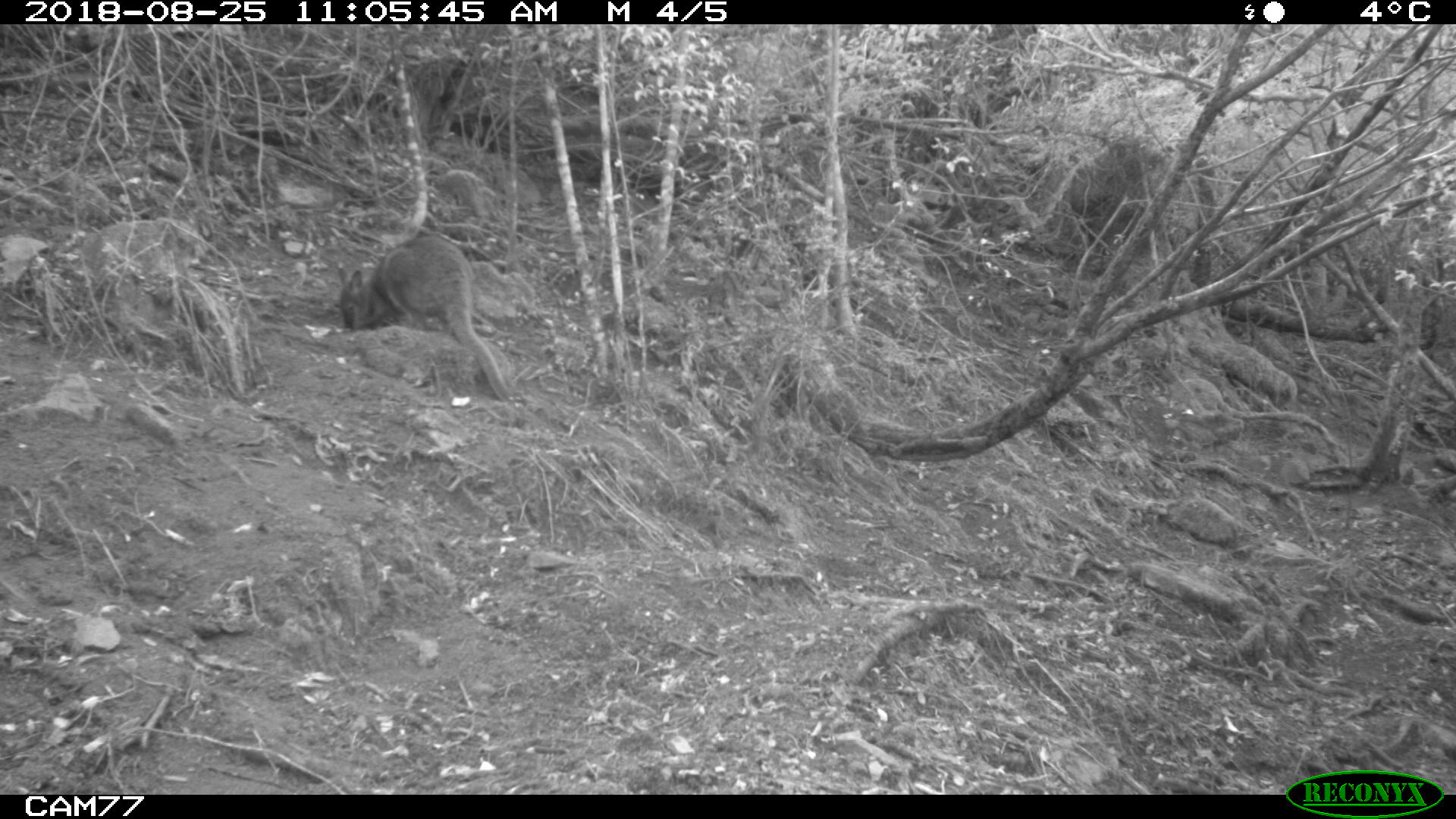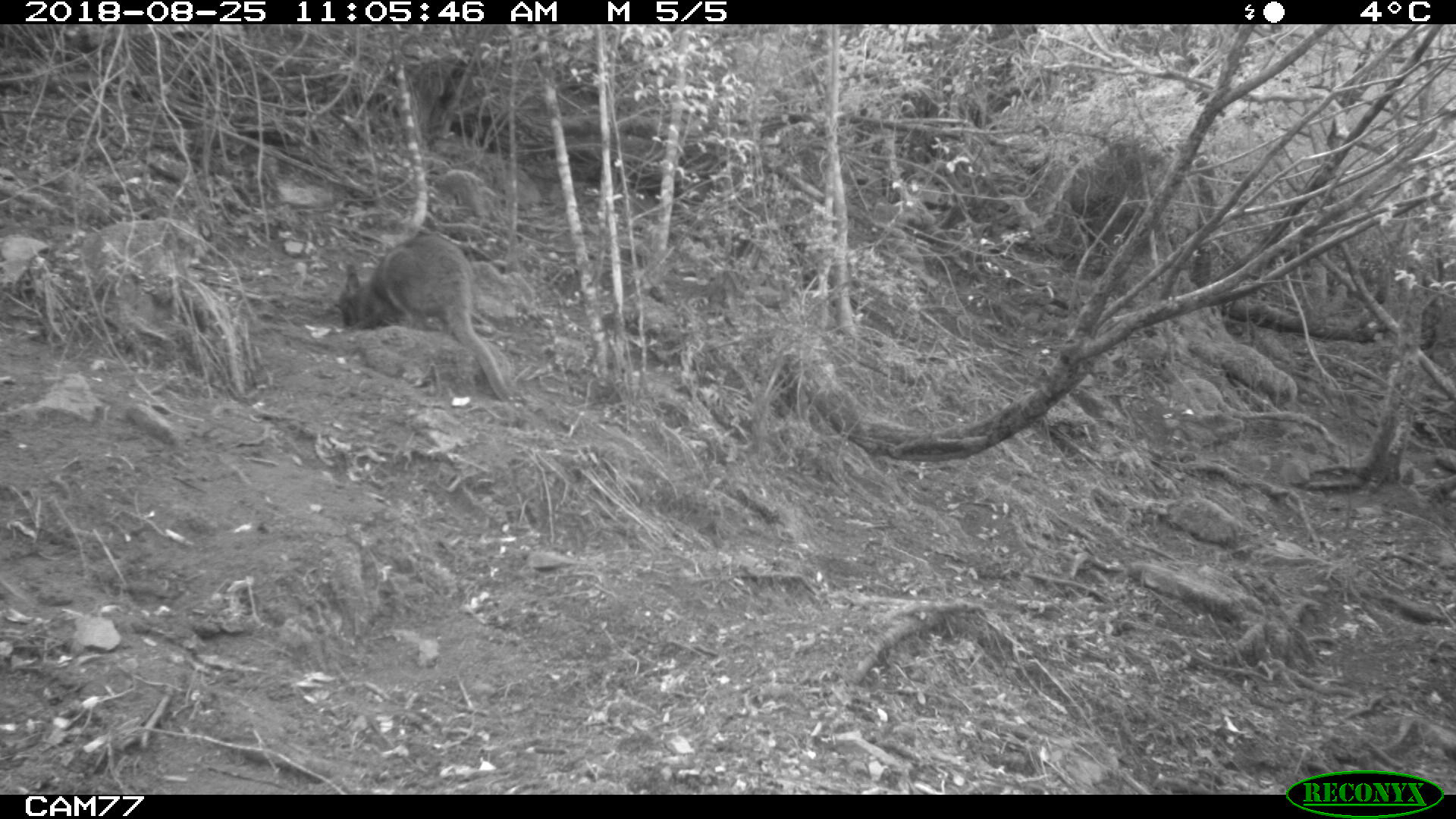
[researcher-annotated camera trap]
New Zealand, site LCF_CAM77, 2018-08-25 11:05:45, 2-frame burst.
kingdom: Animalia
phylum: Chordata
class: Mammalia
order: Diprotodontia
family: Macropodidae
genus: Notamacropus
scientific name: Notamacropus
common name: wallaby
Wallaby (Notamacropus).